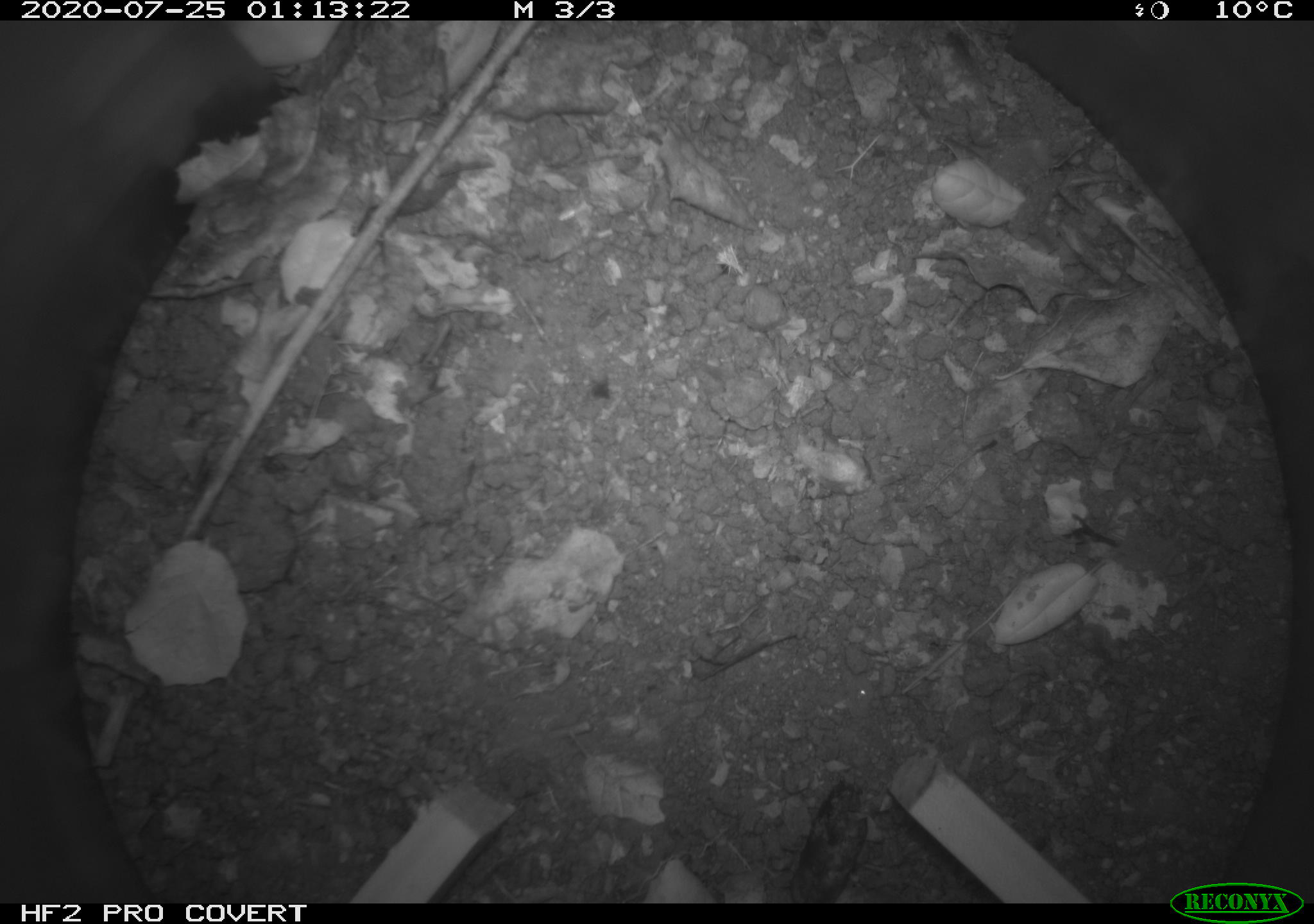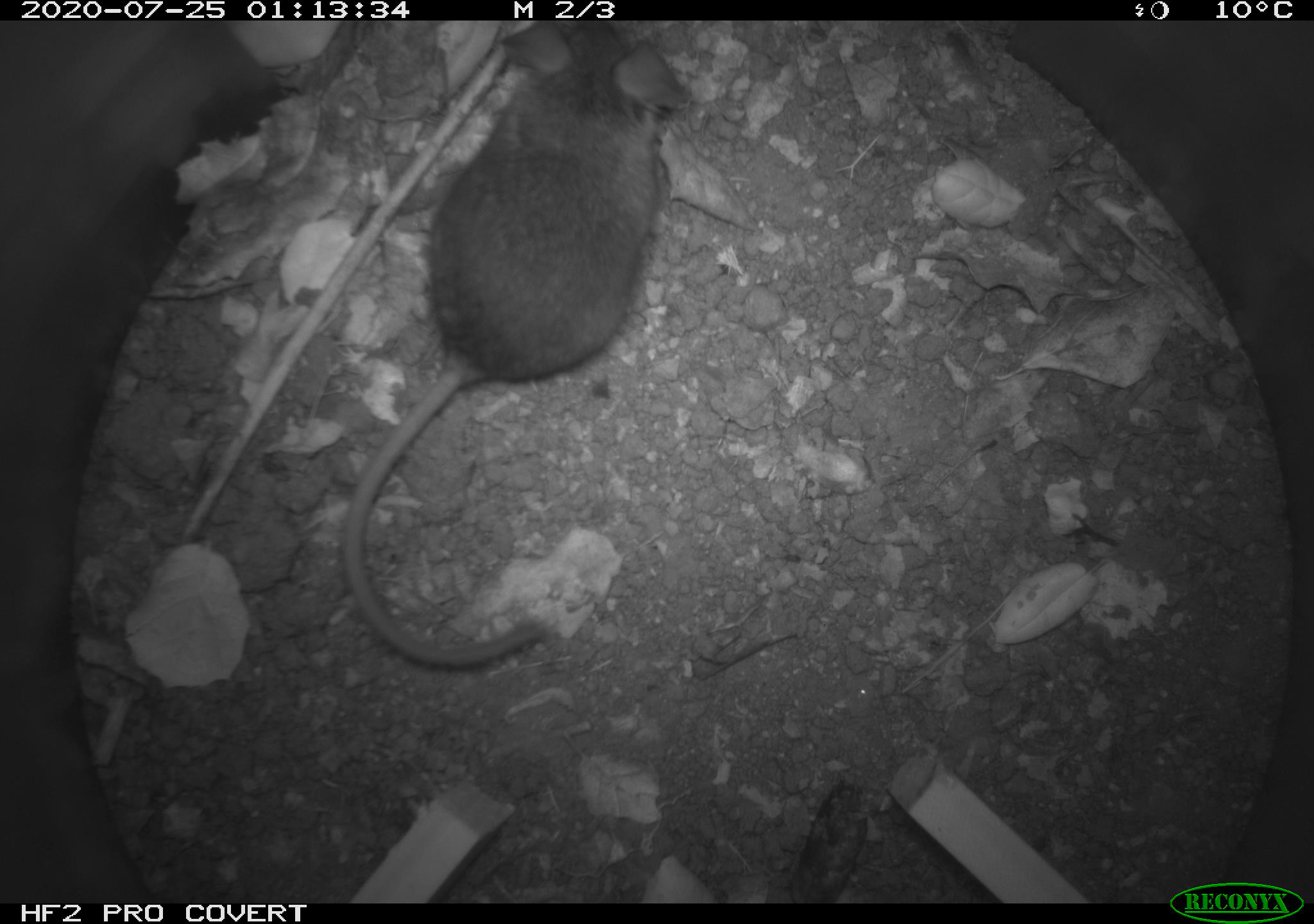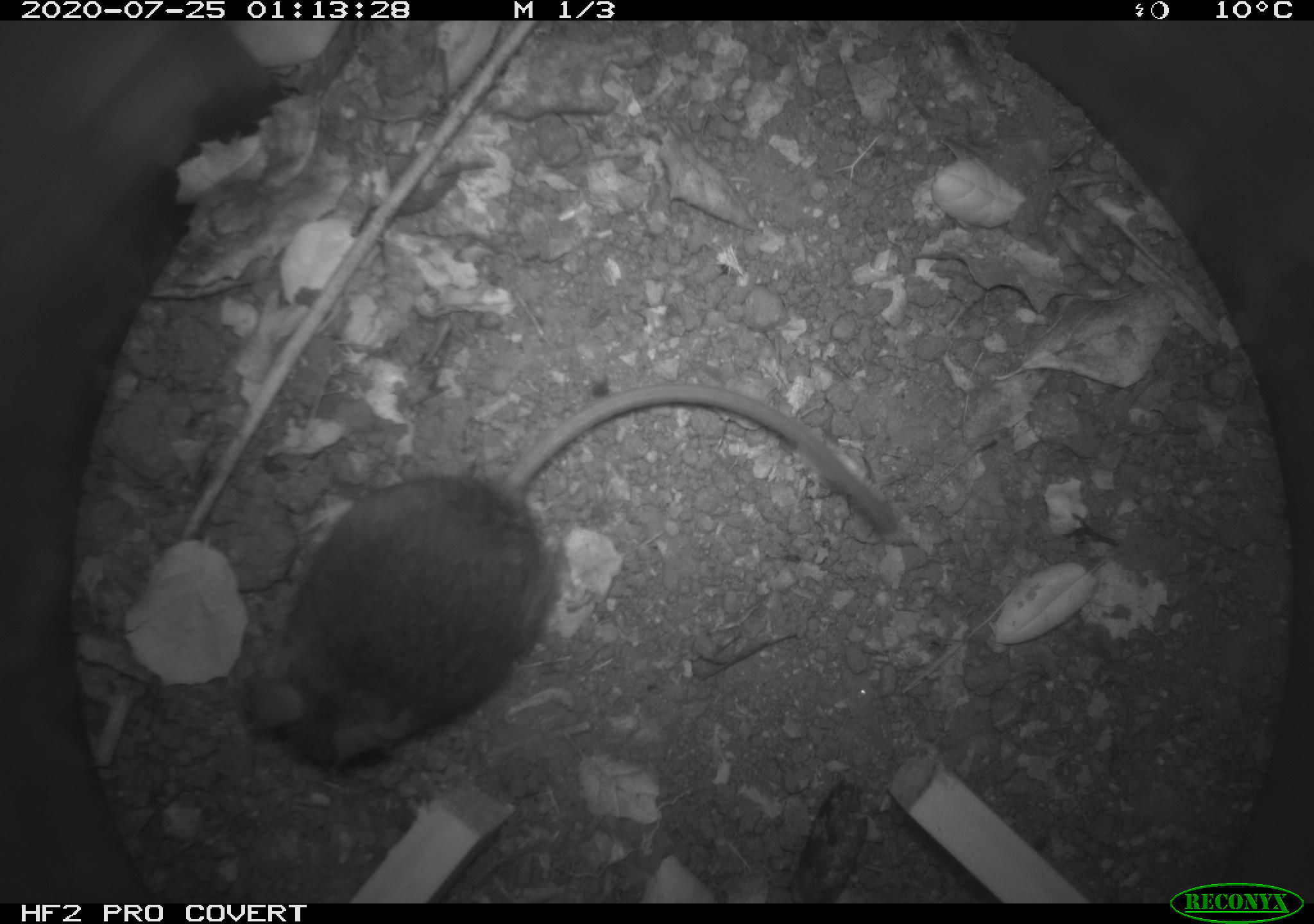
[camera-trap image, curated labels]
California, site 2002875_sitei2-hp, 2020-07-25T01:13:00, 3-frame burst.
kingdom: Animalia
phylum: Chordata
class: Mammalia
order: Rodentia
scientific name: Rodentia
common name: rodent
Rodent (Rodentia).